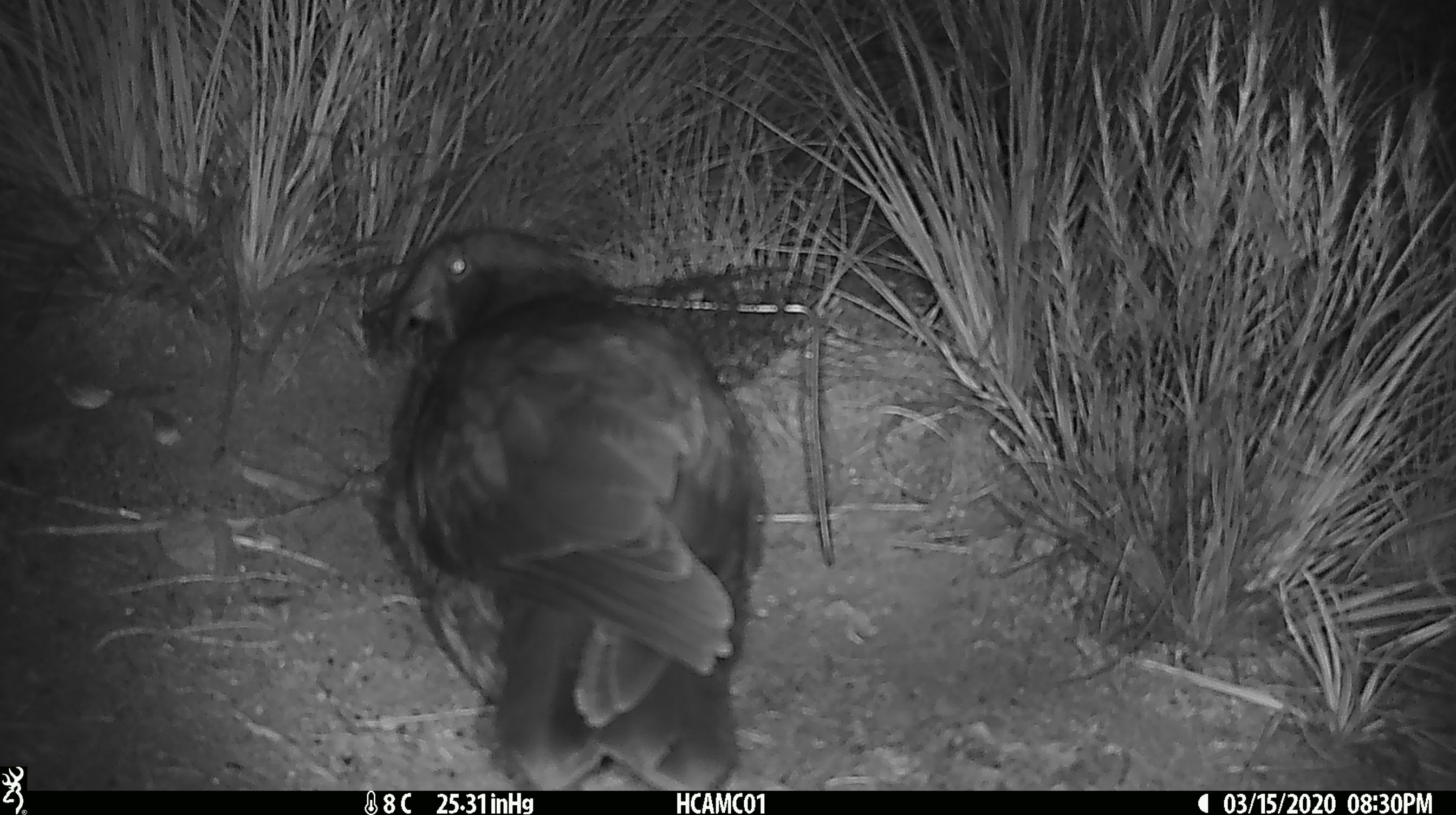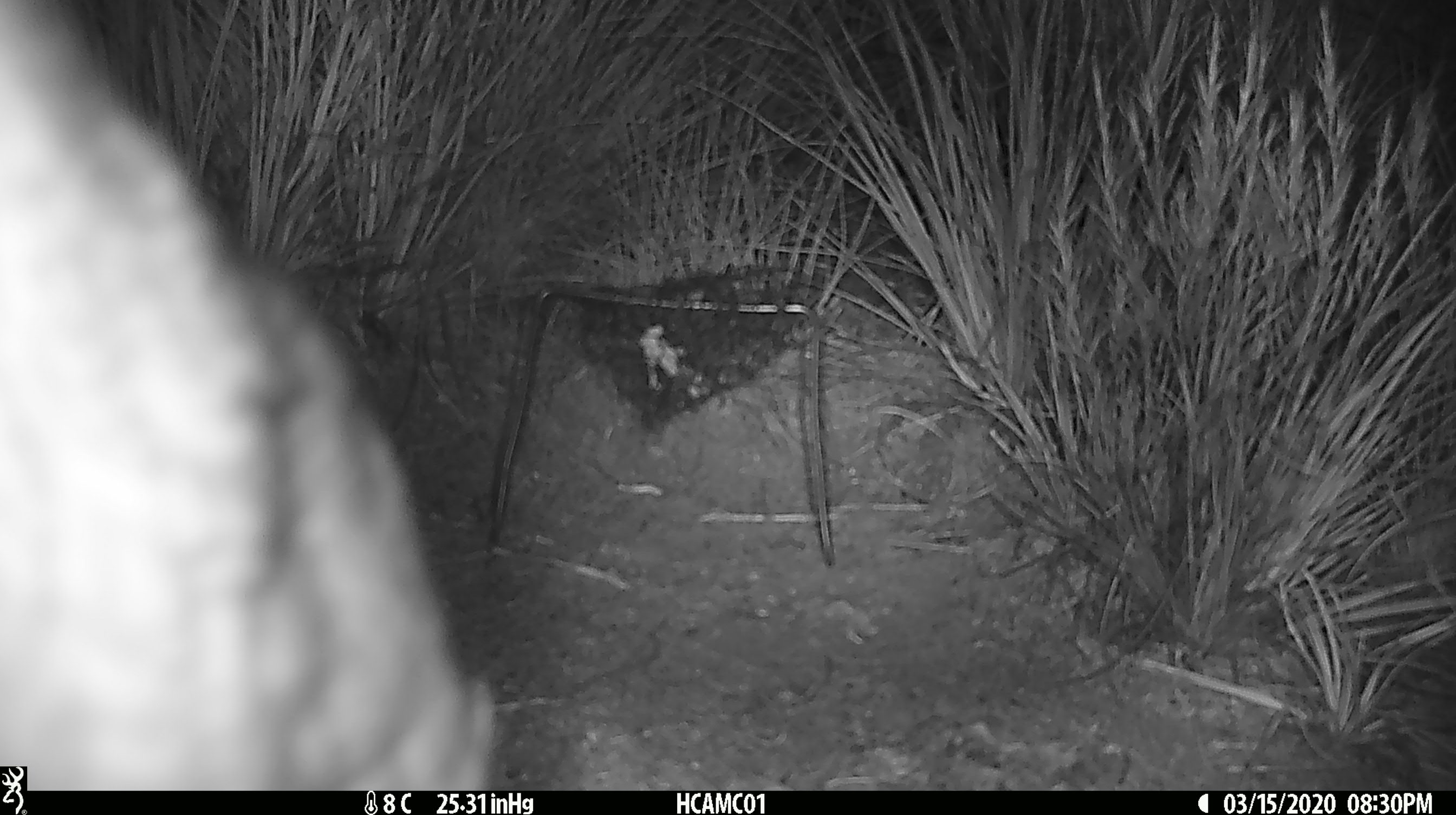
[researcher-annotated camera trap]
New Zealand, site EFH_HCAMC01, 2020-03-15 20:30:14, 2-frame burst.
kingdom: Animalia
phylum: Chordata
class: Aves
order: Psittaciformes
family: Strigopidae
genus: Nestor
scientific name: Nestor notabilis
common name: kea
Kea (Nestor notabilis).